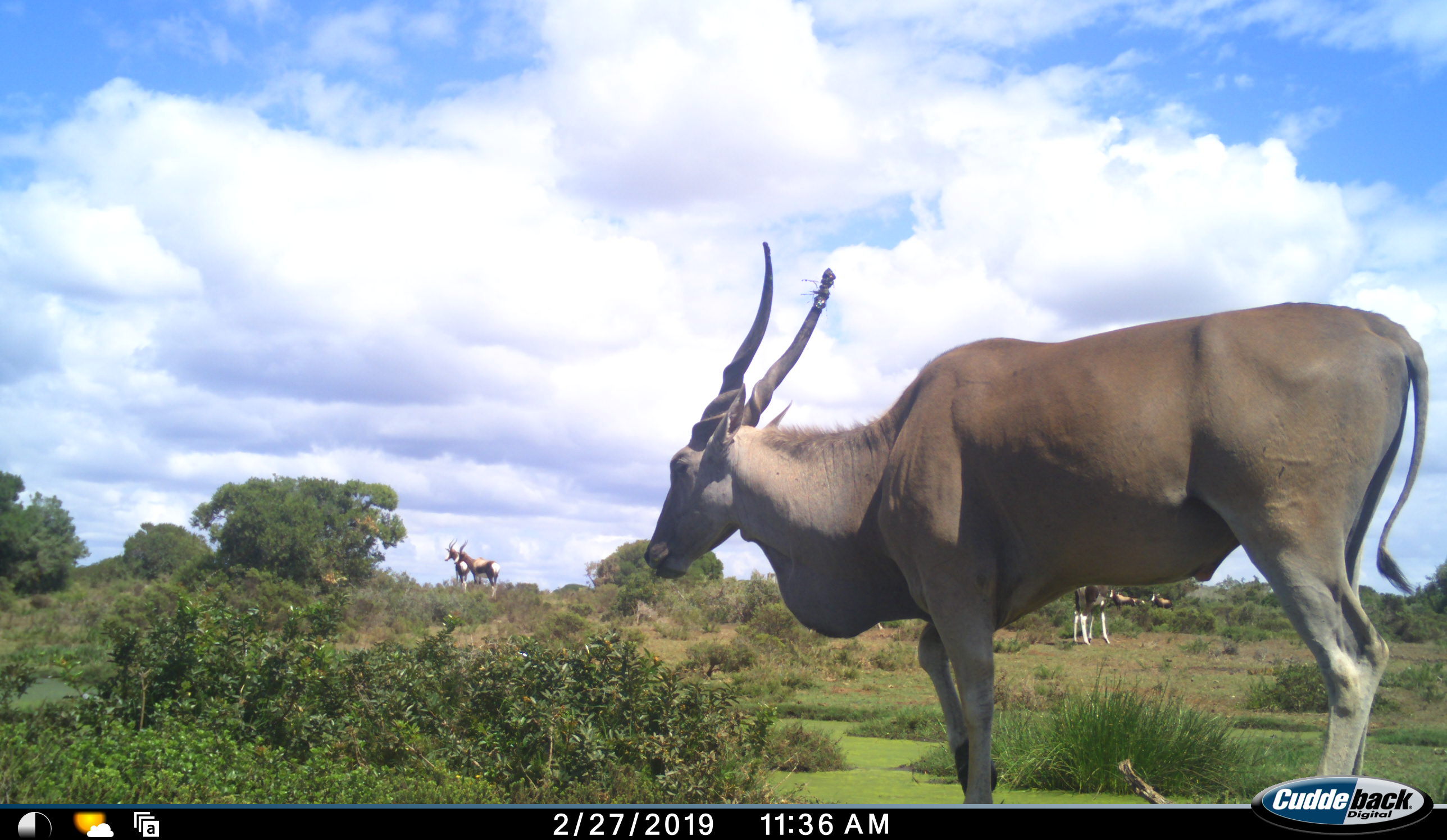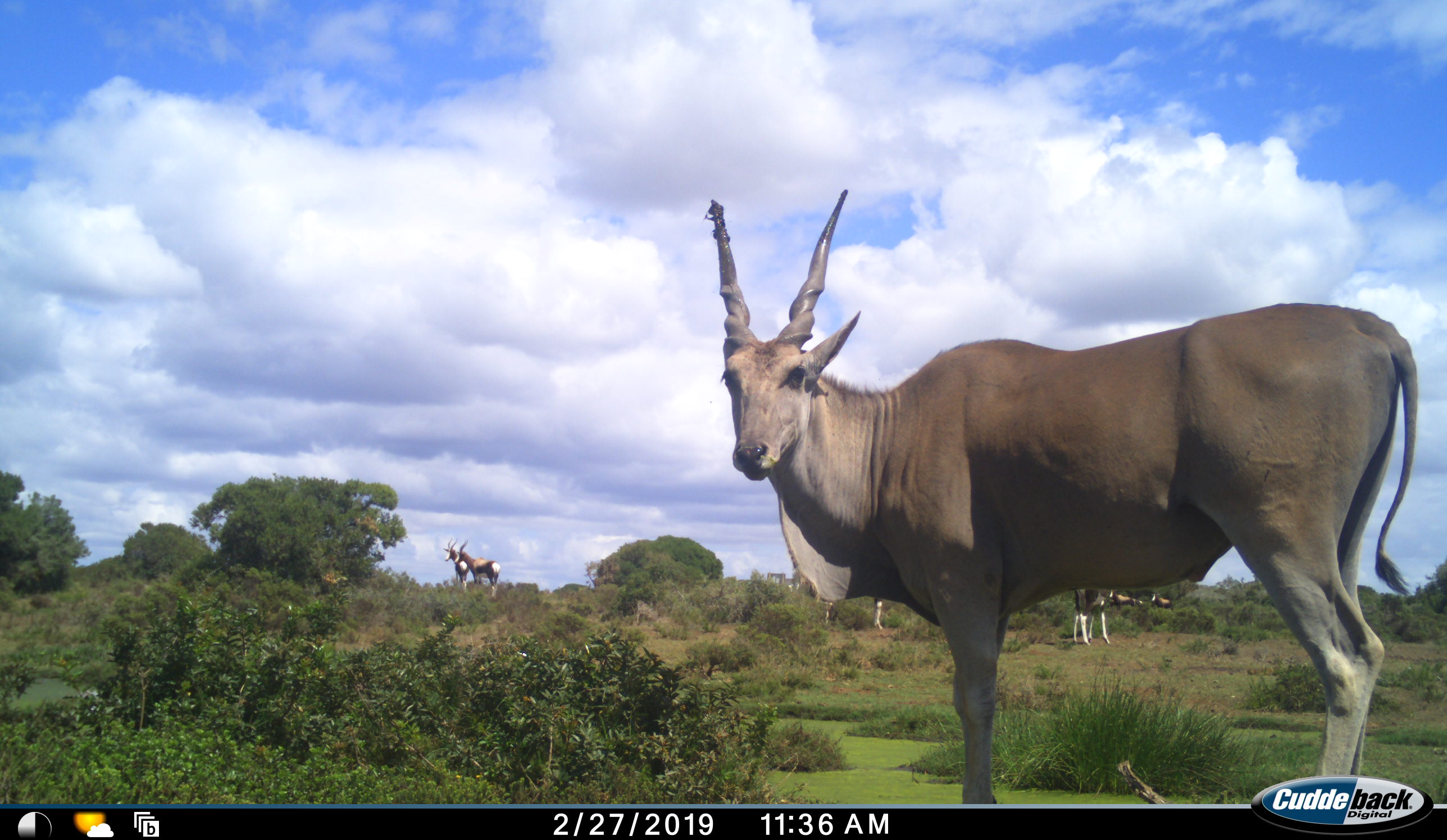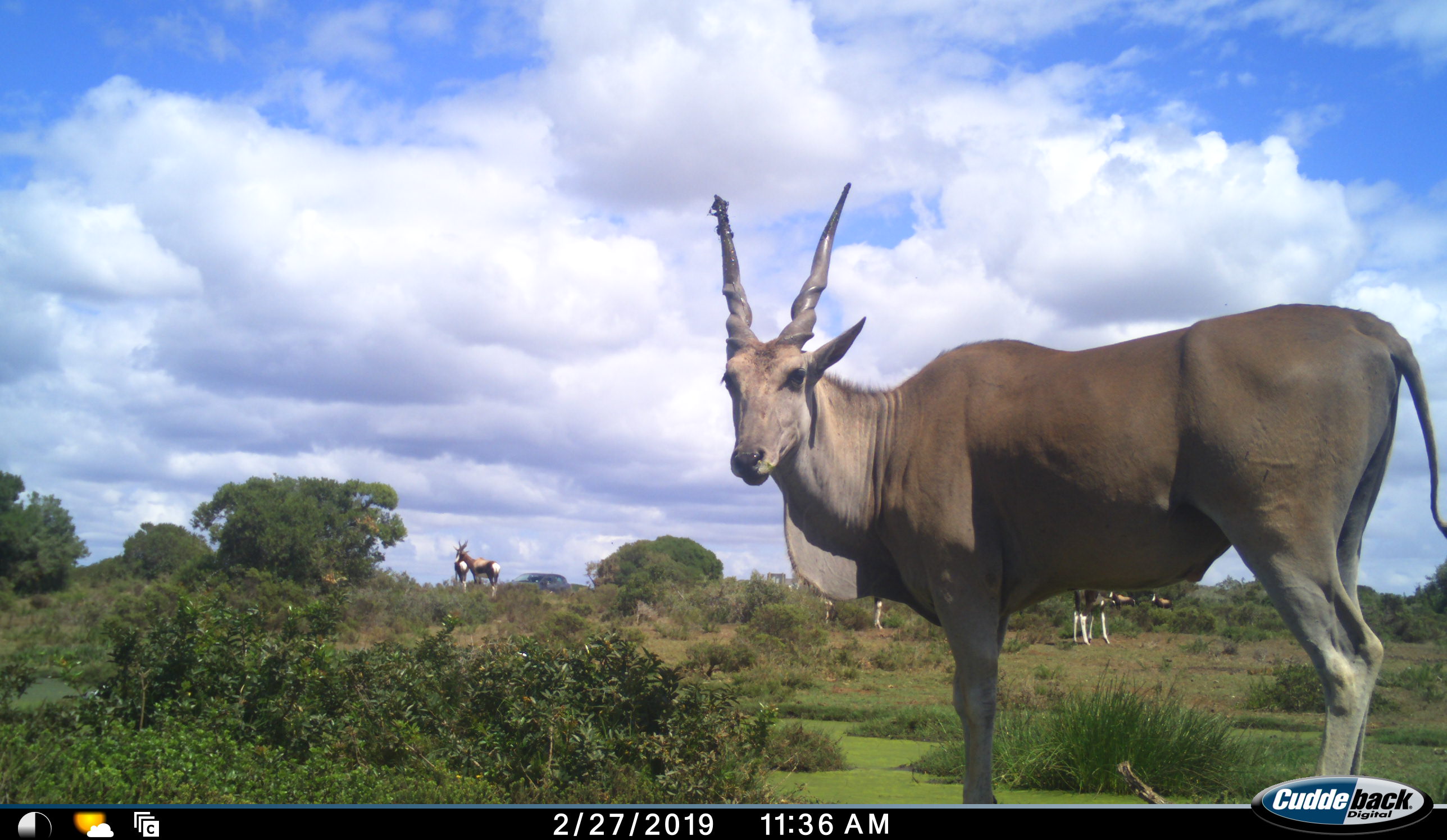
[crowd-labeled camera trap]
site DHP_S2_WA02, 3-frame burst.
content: unidentified animal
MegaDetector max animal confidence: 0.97